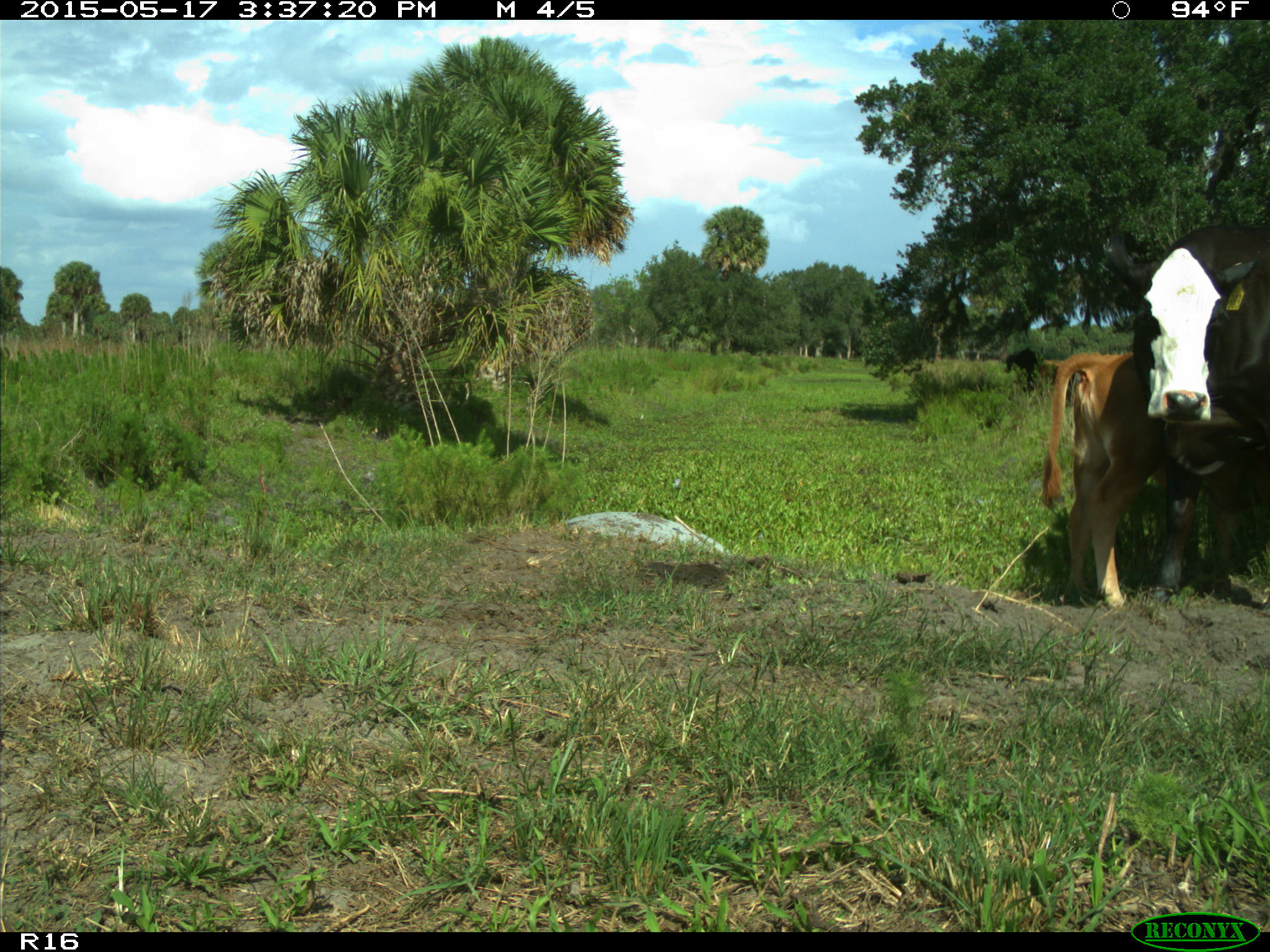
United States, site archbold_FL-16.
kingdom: Animalia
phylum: Chordata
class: Mammalia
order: Artiodactyla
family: Bovidae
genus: Bos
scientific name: Bos taurus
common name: domestic cow